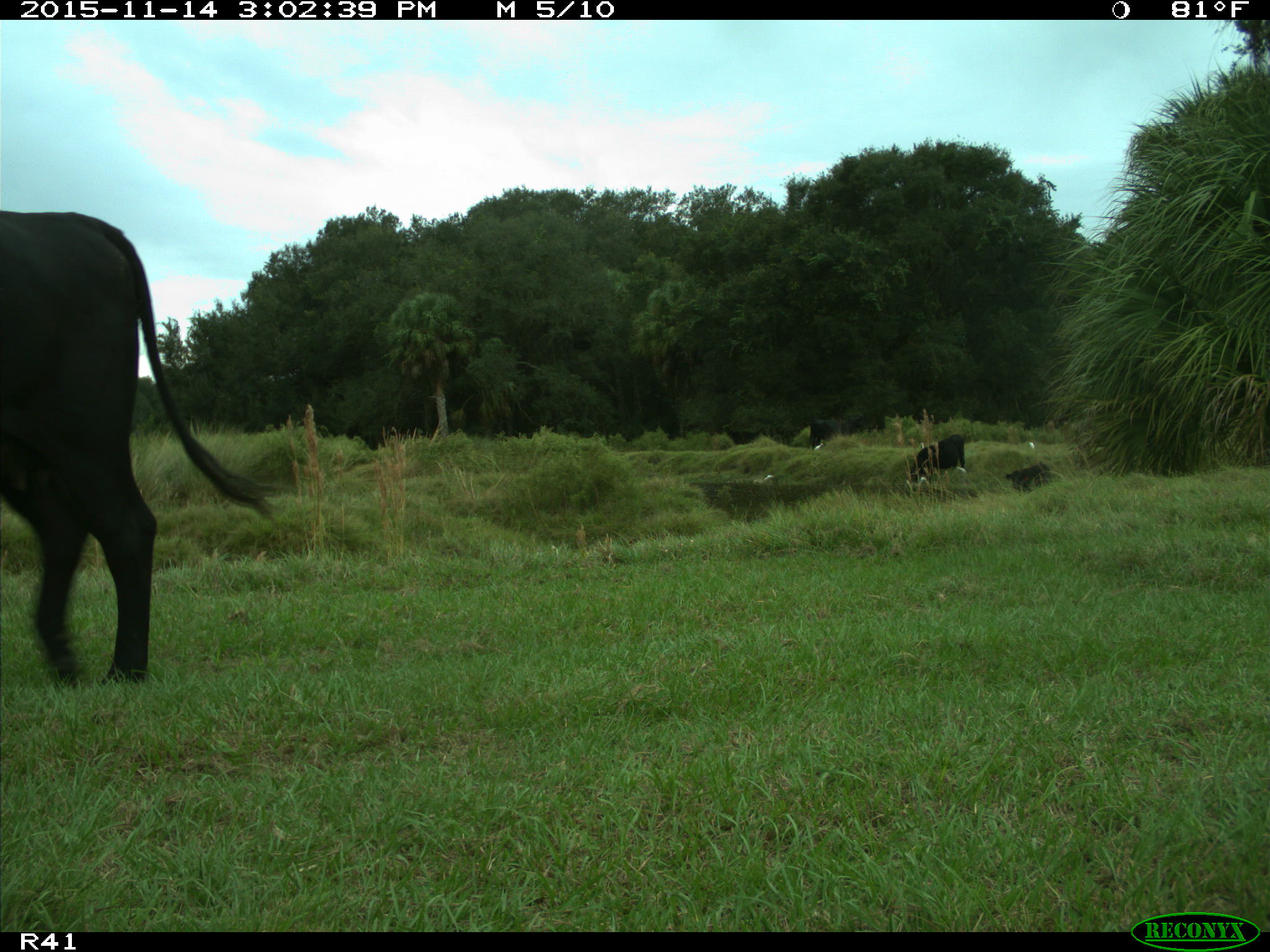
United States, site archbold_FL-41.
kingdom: Animalia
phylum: Chordata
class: Mammalia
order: Artiodactyla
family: Bovidae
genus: Bos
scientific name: Bos taurus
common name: domestic cow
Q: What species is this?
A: Bos taurus (domestic cow).